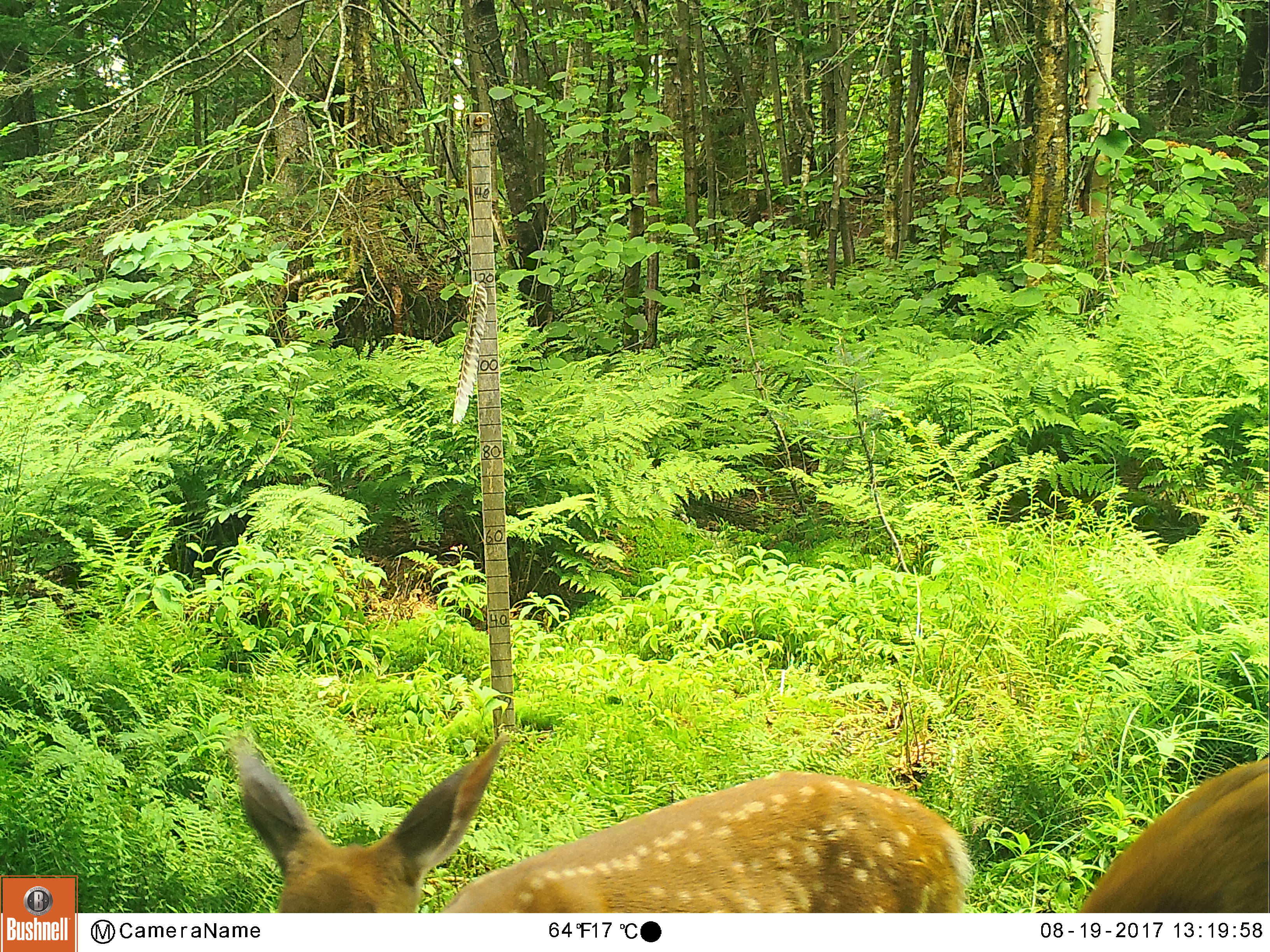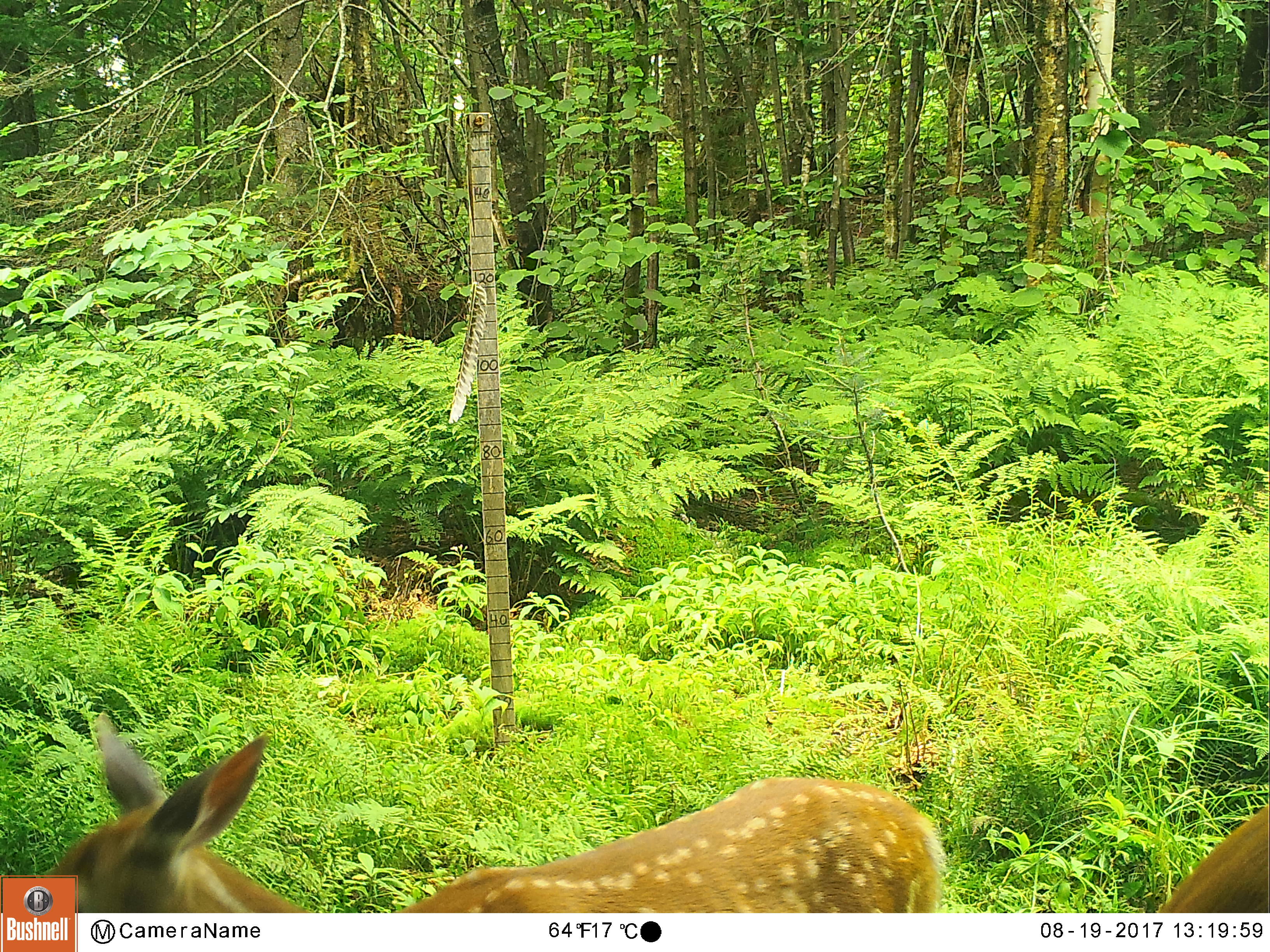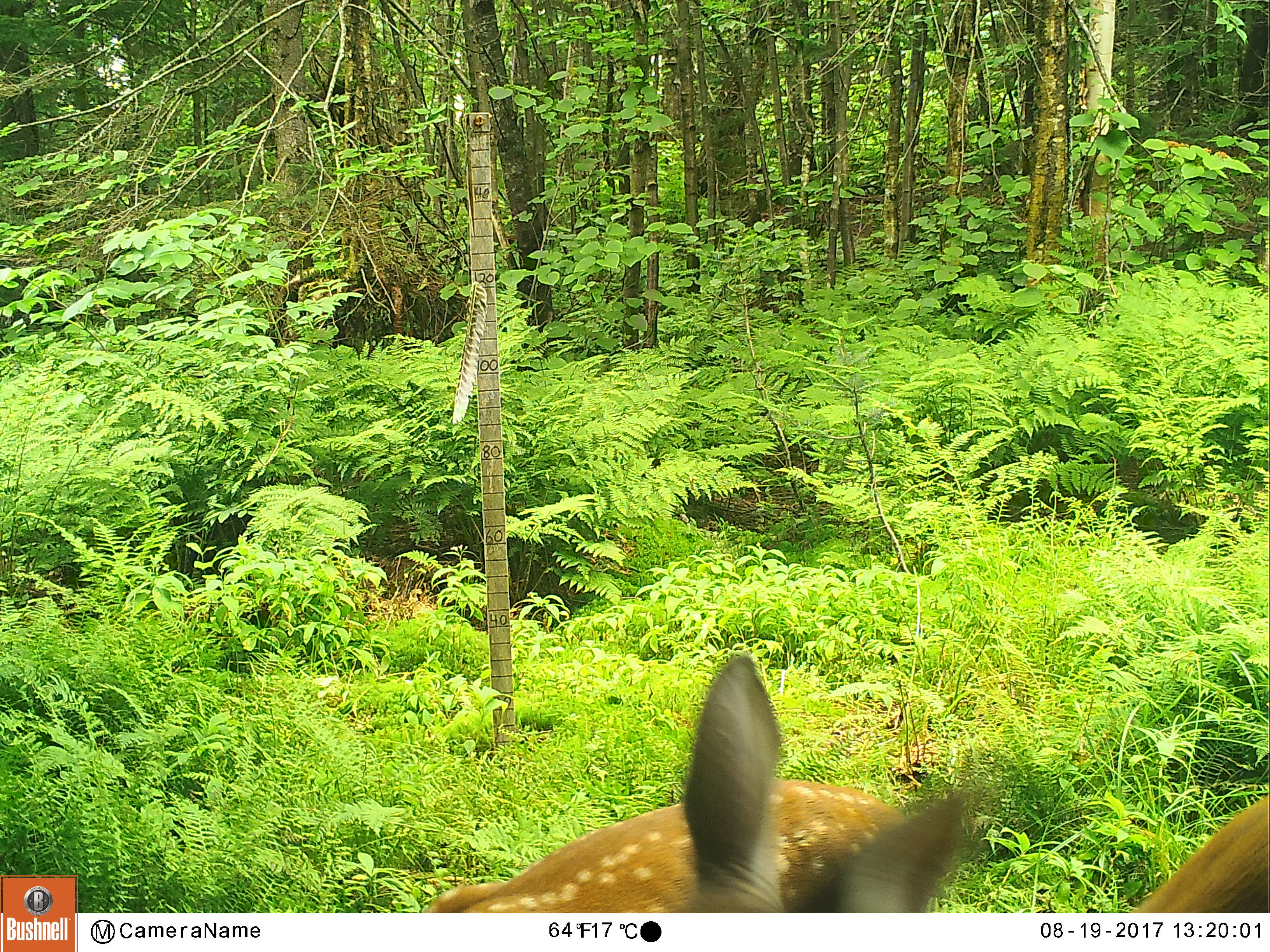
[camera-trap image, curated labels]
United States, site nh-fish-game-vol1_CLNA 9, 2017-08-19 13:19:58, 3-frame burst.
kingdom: Animalia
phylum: Chordata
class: Mammalia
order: Artiodactyla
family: Cervidae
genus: Odocoileus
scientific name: Odocoileus virginianus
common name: white-tailed deer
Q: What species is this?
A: White-tailed deer (Odocoileus virginianus).